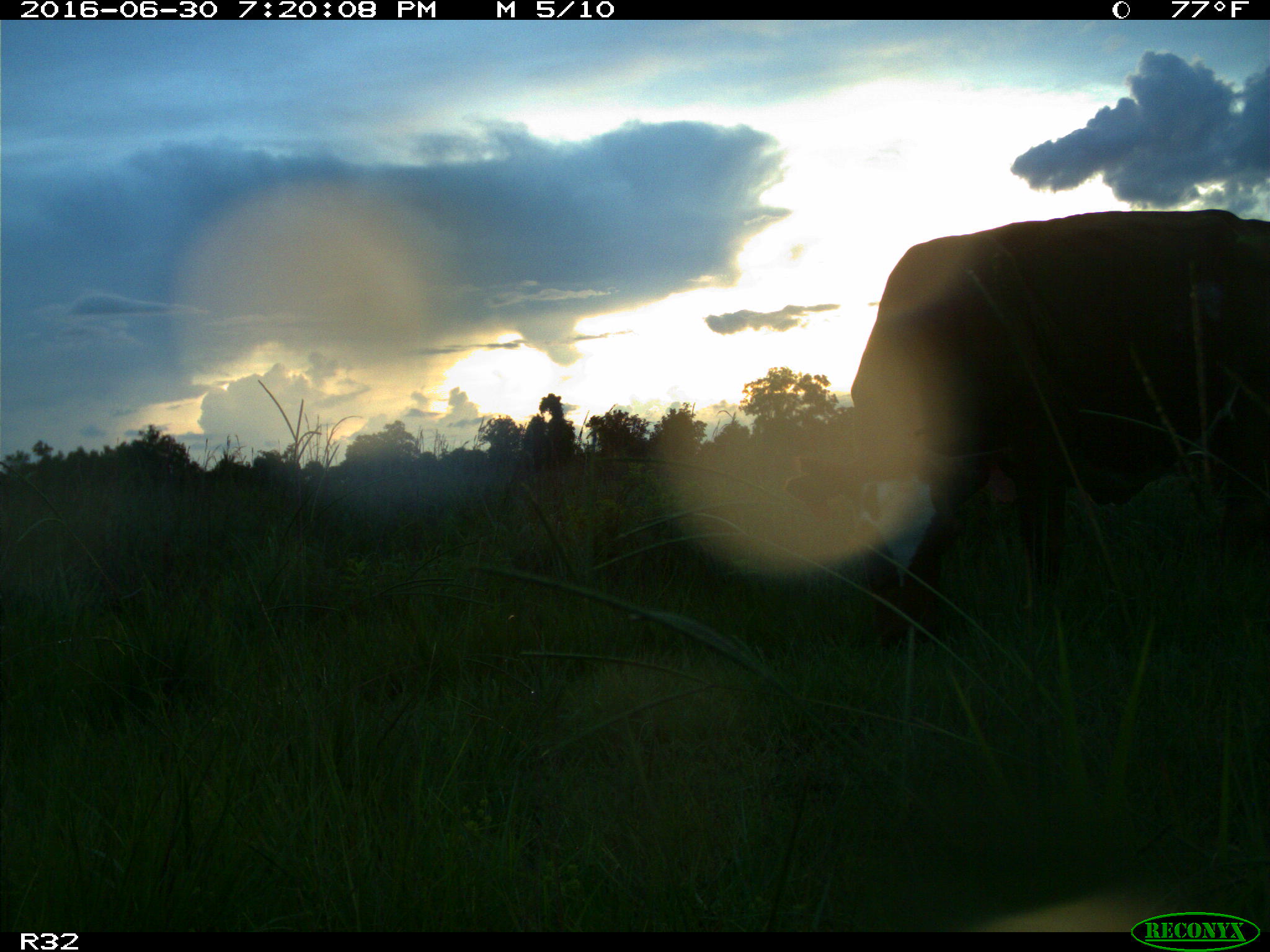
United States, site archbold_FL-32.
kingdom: Animalia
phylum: Chordata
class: Mammalia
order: Artiodactyla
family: Bovidae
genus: Bos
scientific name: Bos taurus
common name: domestic cow